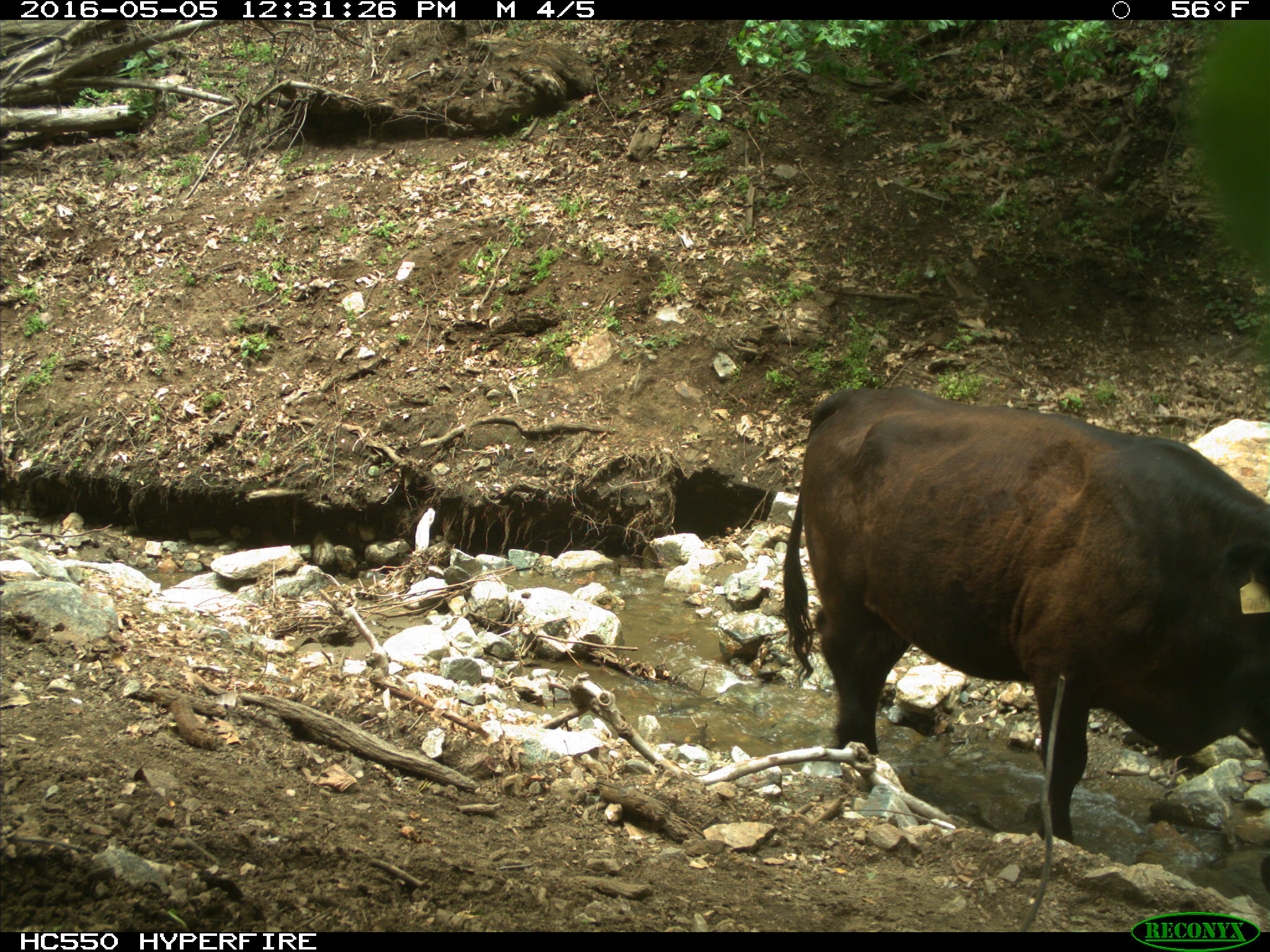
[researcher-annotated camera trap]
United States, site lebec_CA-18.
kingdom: Animalia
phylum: Chordata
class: Mammalia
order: Artiodactyla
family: Bovidae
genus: Bos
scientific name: Bos taurus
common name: domestic cow